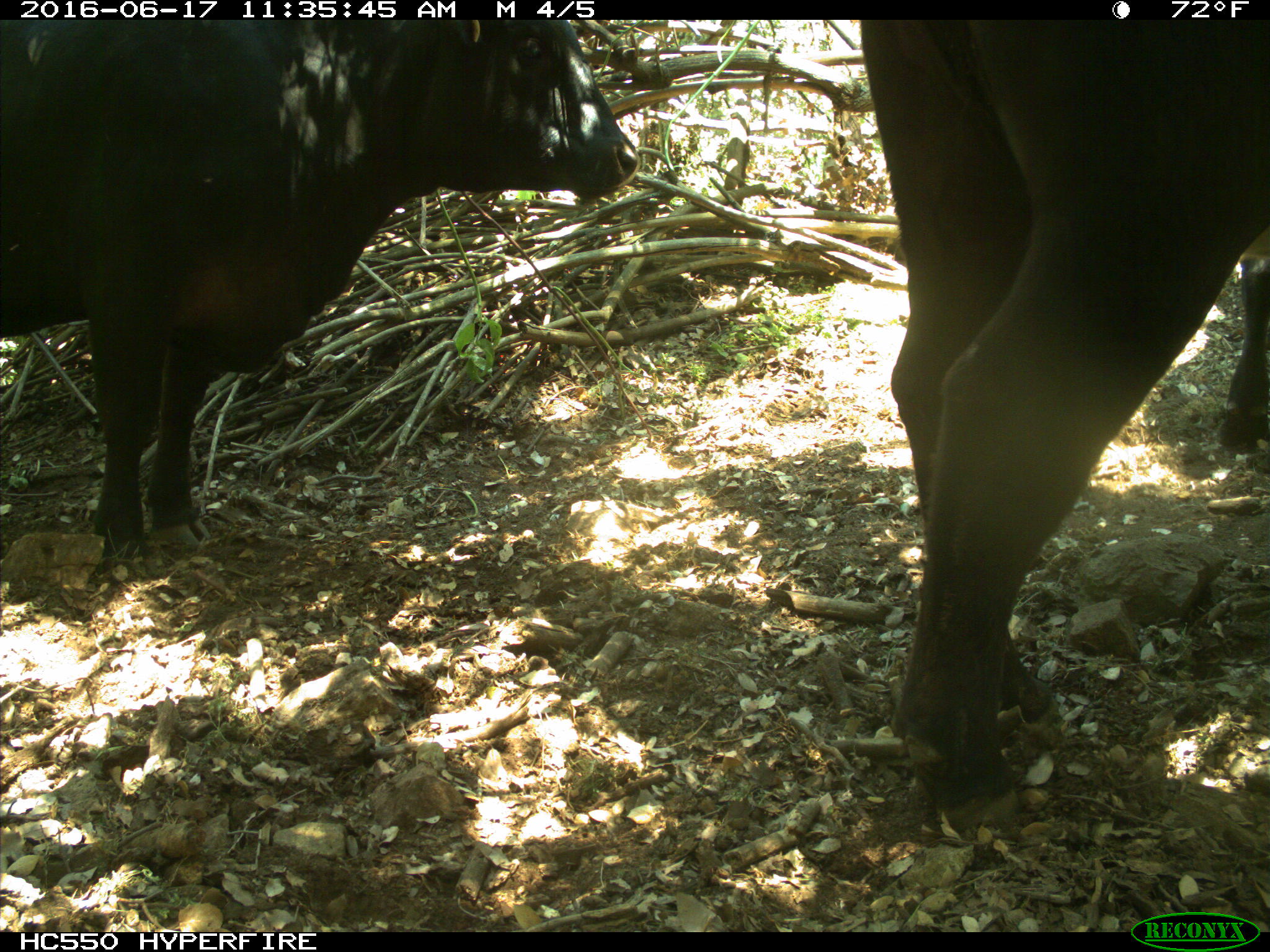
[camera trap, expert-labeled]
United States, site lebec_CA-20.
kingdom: Animalia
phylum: Chordata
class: Mammalia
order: Artiodactyla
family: Bovidae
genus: Bos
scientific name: Bos taurus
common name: domestic cow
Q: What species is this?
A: Bos taurus (domestic cow).